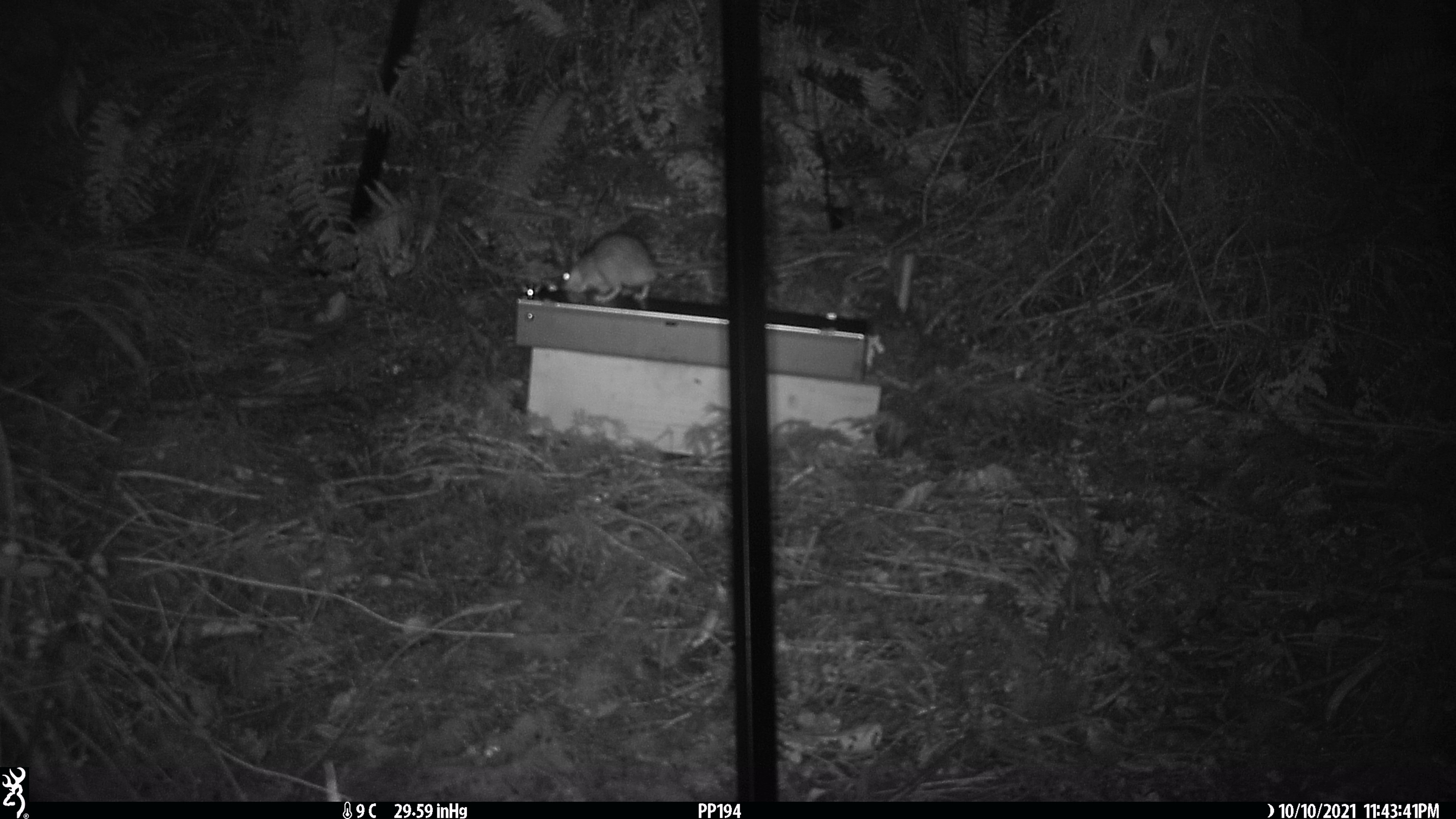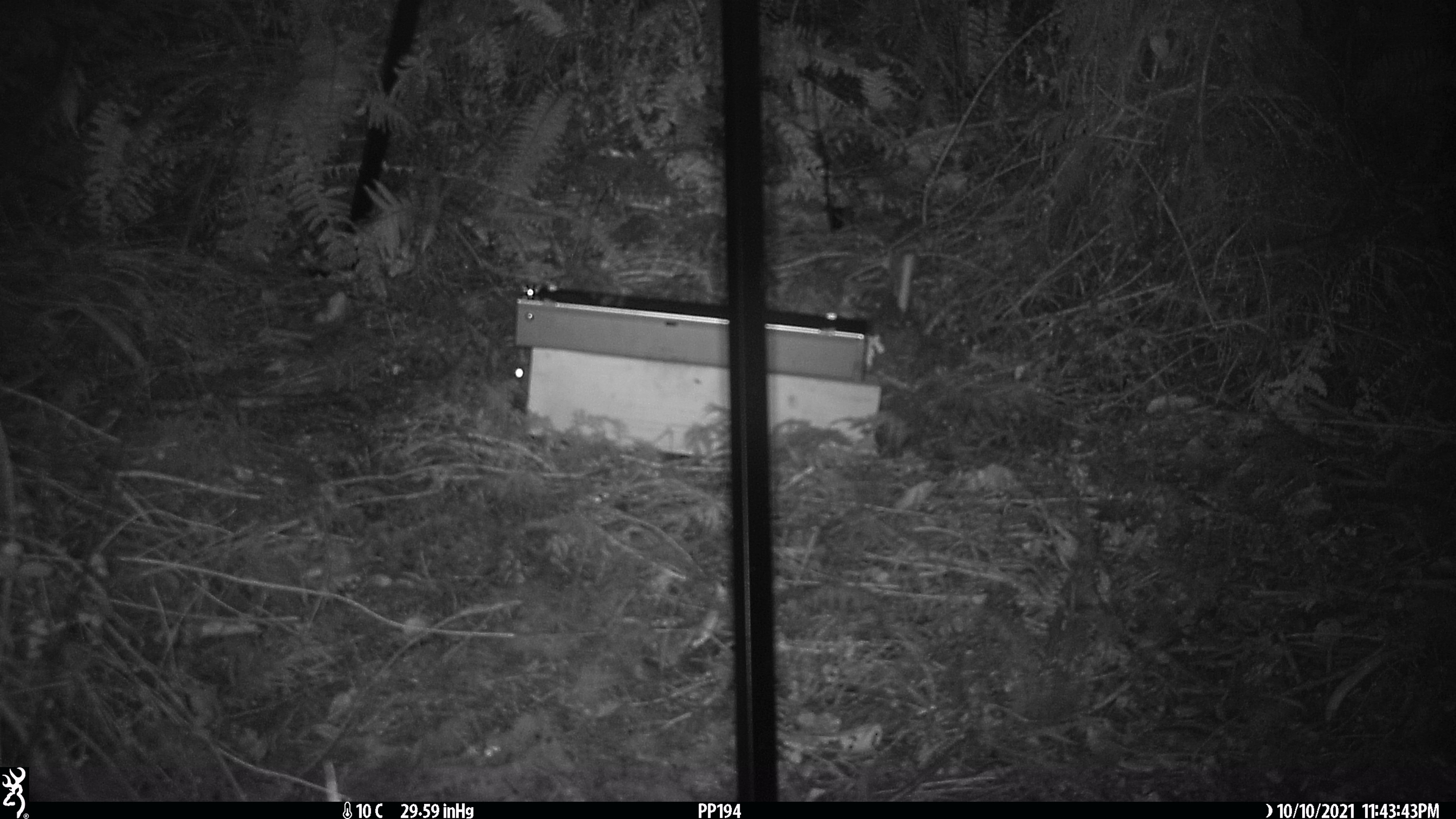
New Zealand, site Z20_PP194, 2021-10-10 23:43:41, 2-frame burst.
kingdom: Animalia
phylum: Chordata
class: Mammalia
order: Rodentia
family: Muridae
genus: Rattus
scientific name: Rattus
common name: rat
Rat (Rattus).